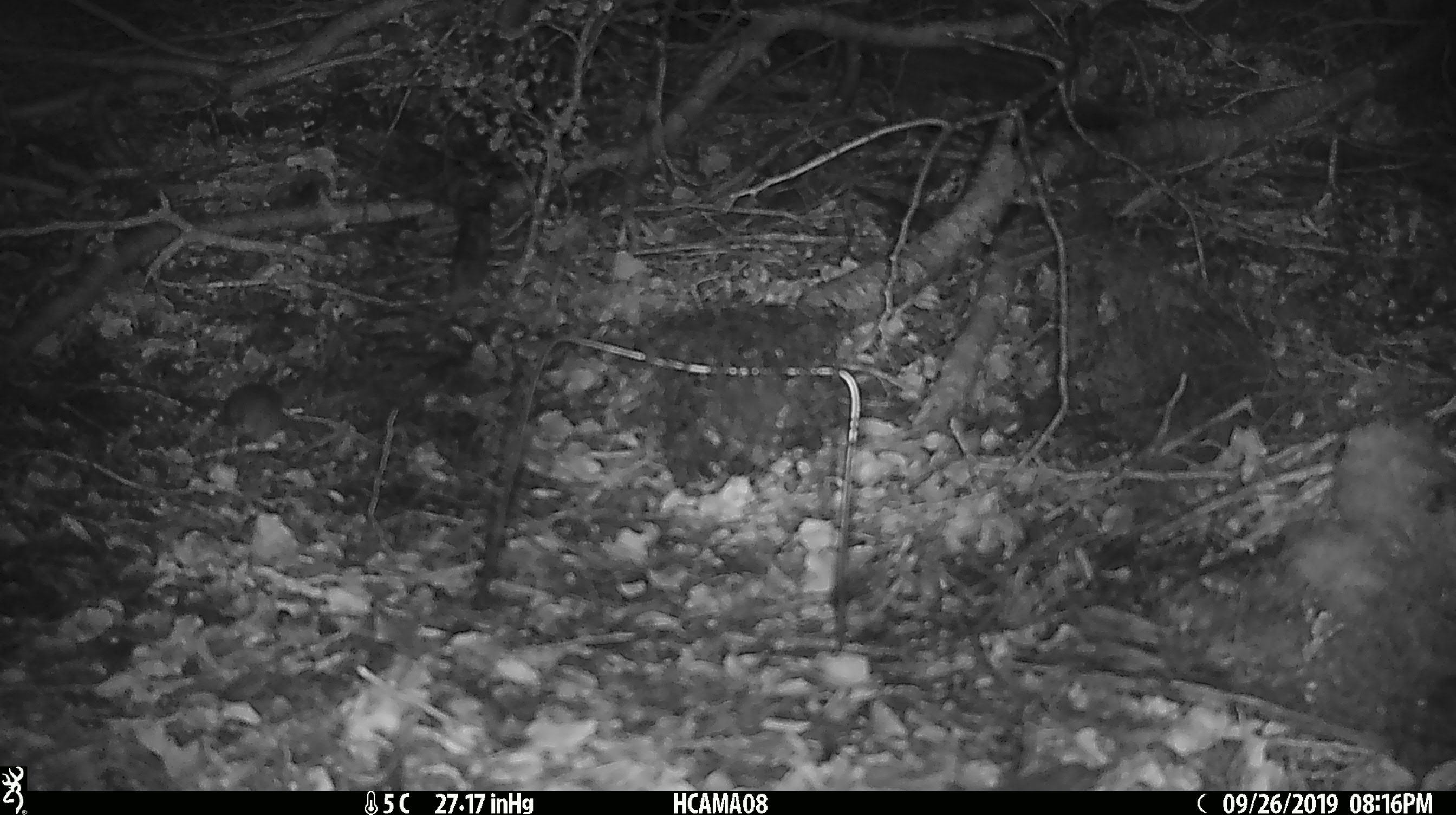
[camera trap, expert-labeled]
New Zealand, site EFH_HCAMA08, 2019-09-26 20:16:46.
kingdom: Animalia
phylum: Chordata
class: Mammalia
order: Rodentia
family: Muridae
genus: Mus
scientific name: Mus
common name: mouse